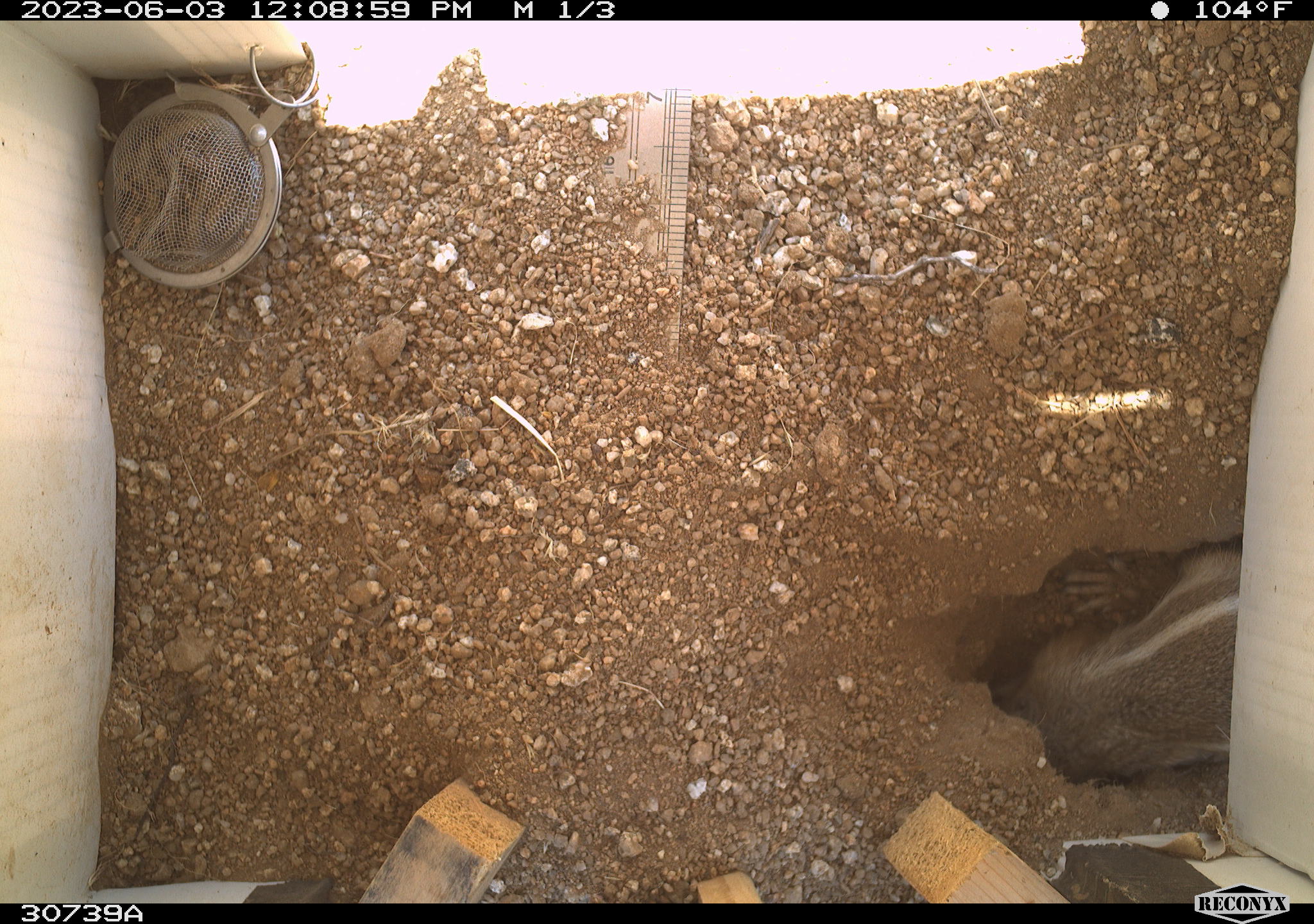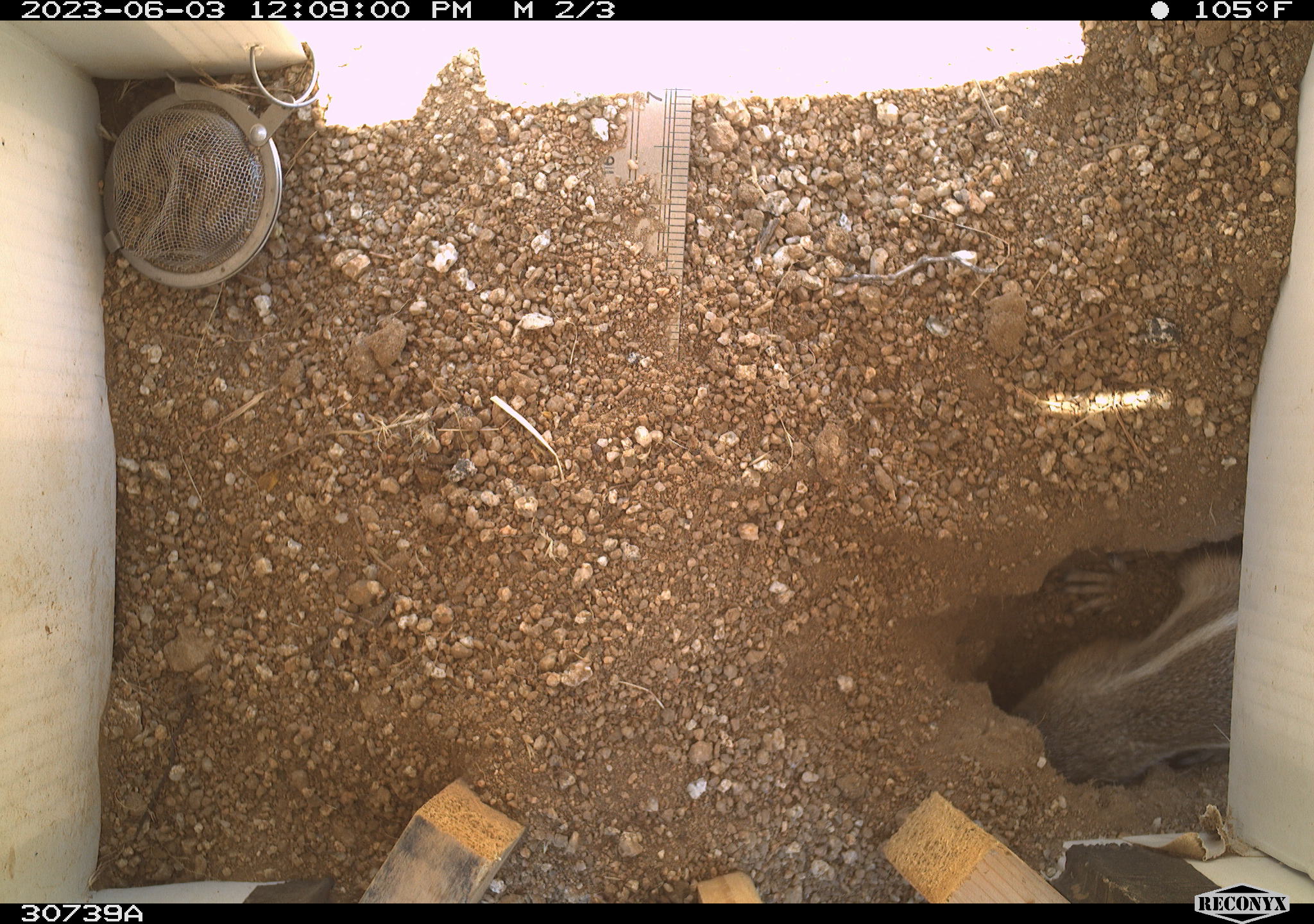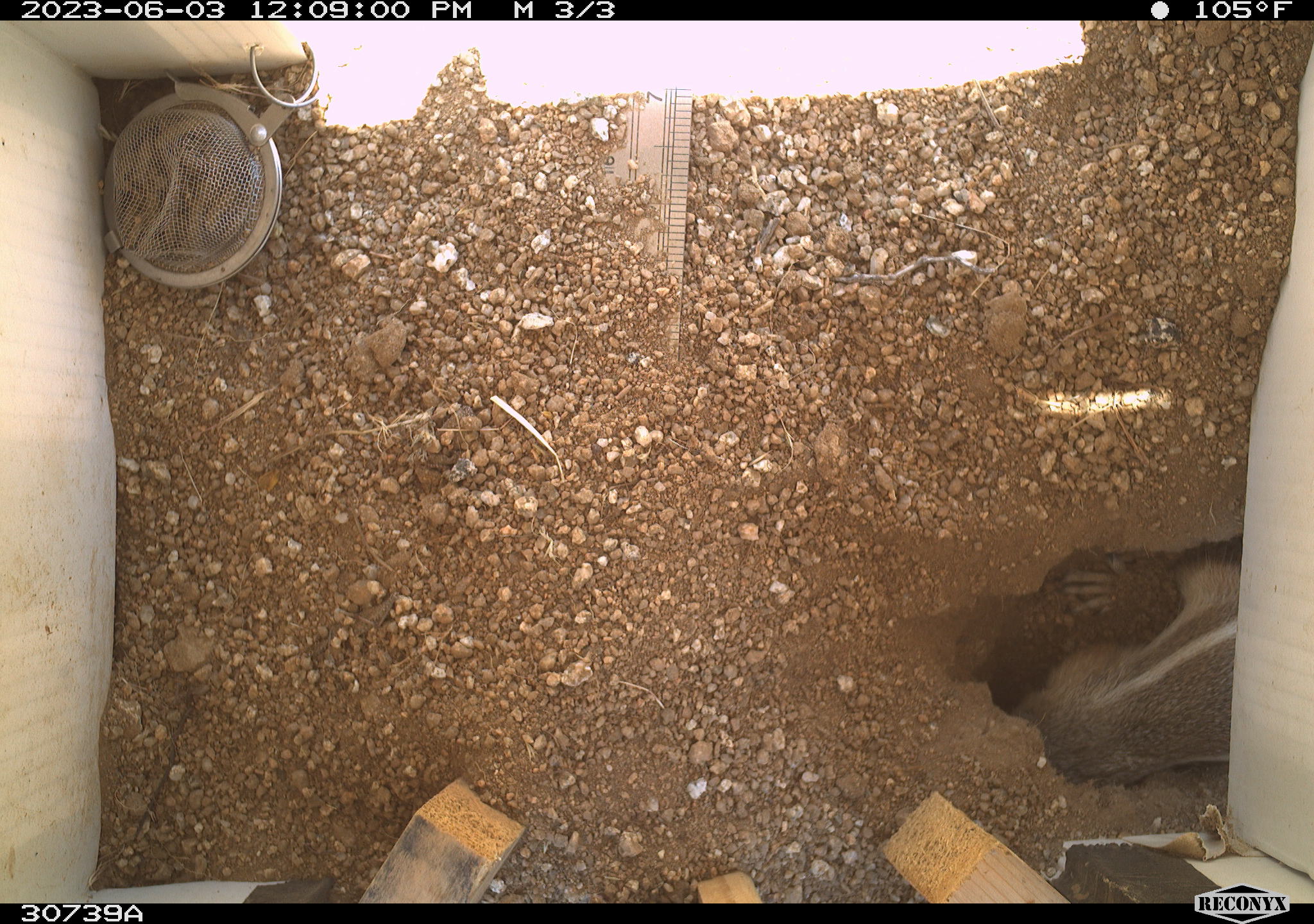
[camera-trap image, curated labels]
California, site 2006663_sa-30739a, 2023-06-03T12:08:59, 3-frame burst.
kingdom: Animalia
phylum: Chordata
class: Mammalia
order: Rodentia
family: Sciuridae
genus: Ammospermophilus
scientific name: Ammospermophilus leucurus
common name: white-tailed antelope squirrel